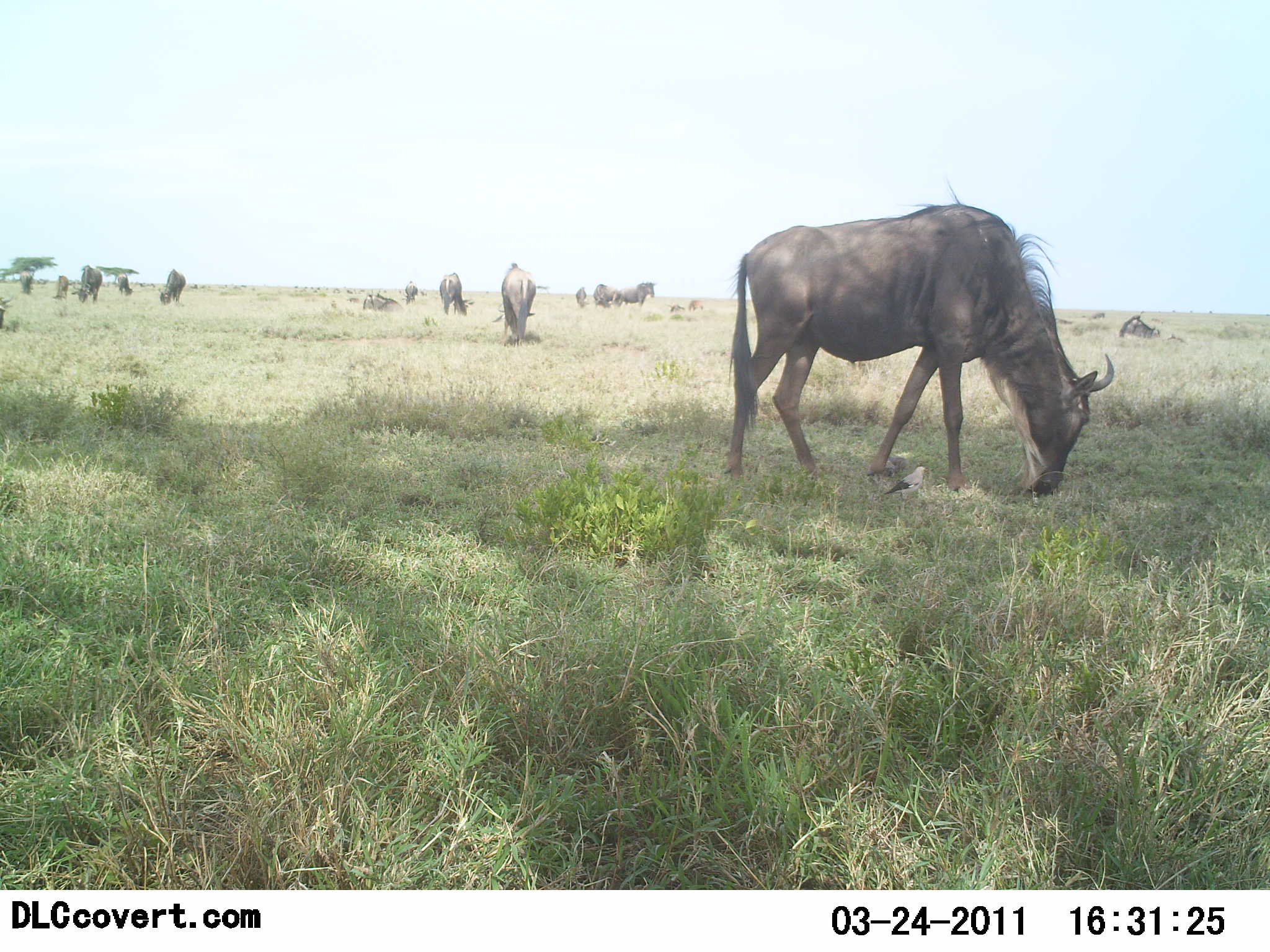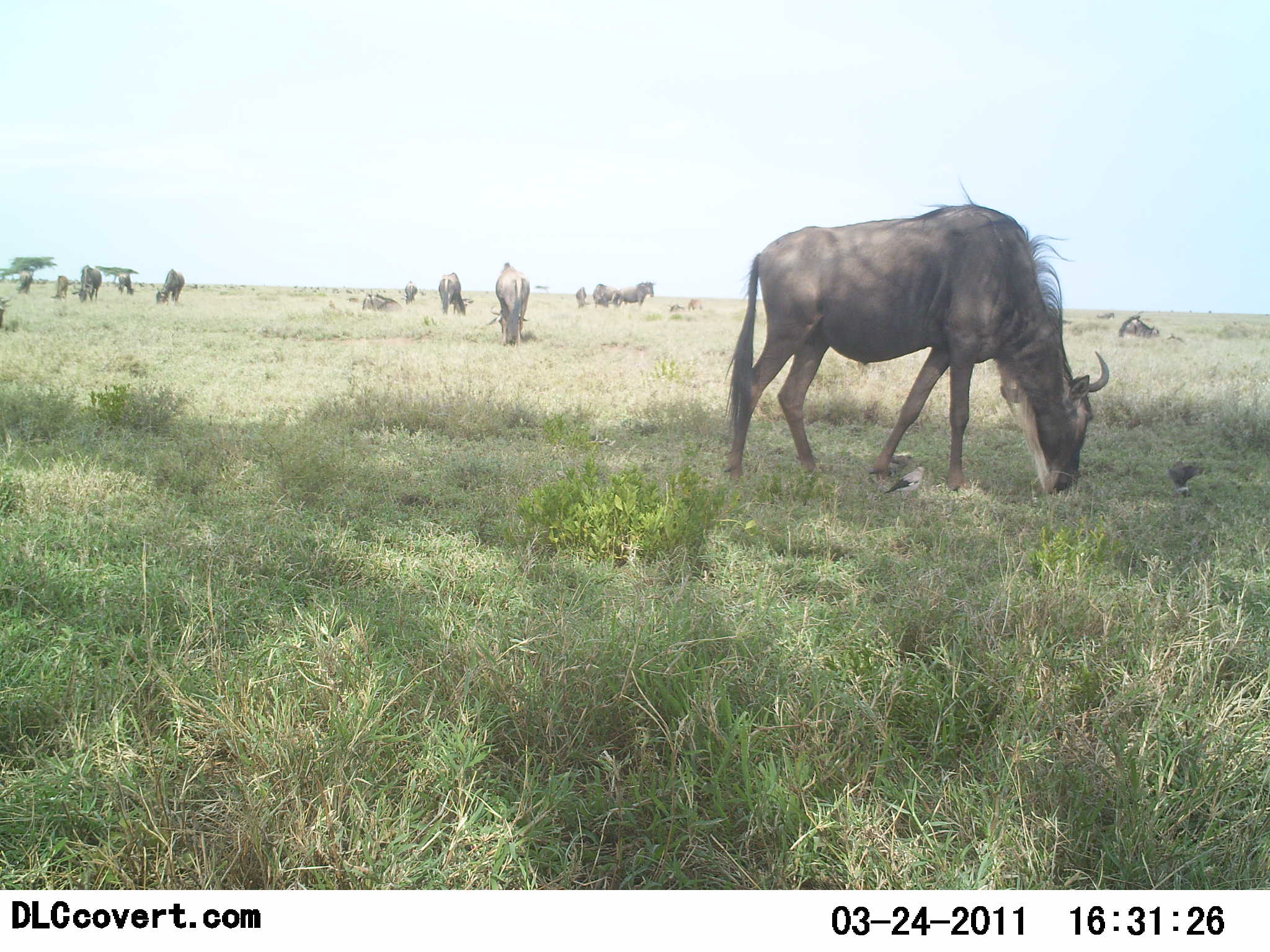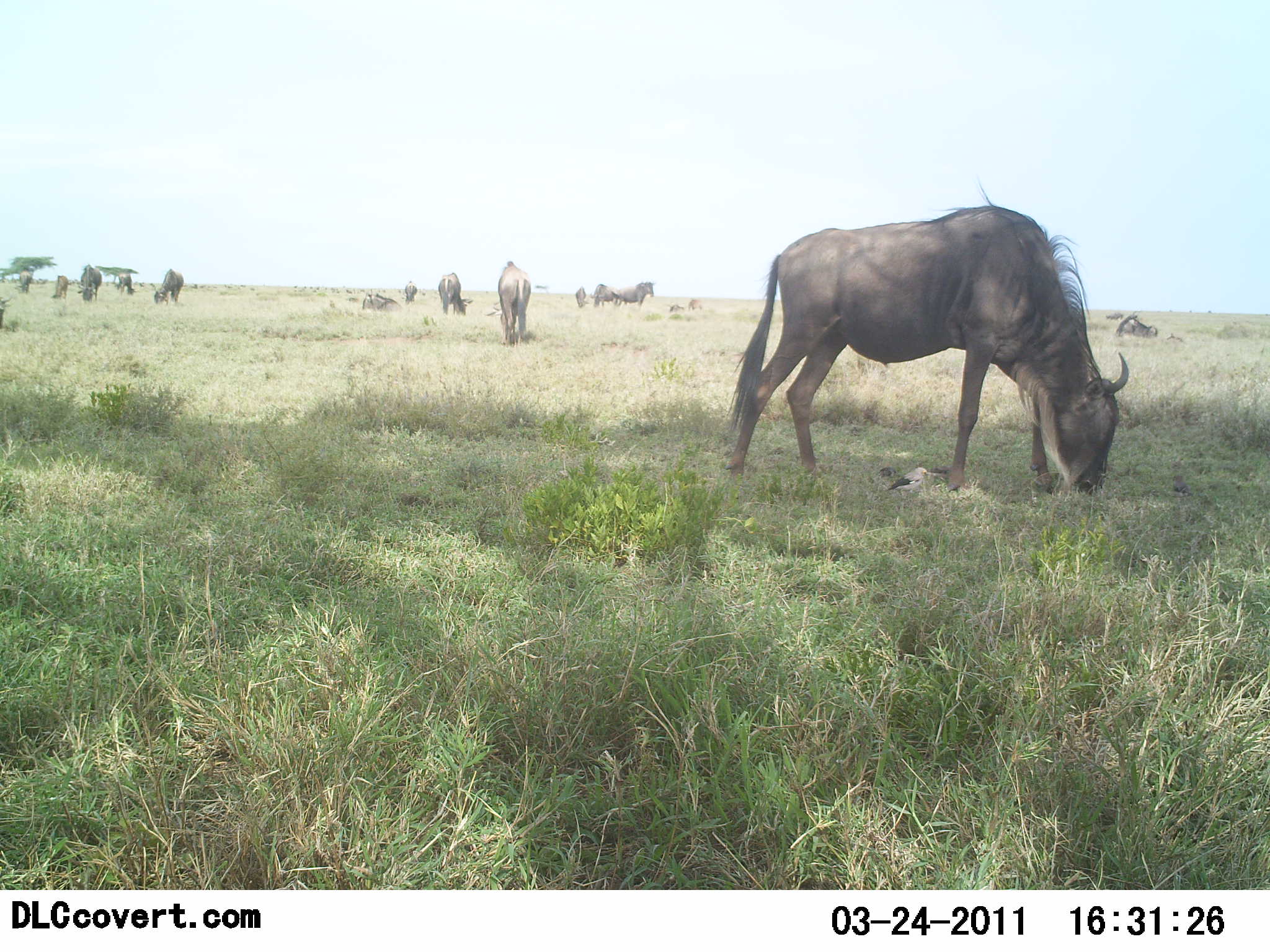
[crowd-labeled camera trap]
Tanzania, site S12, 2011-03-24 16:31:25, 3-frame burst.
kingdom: Animalia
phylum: Chordata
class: Mammalia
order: Artiodactyla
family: Bovidae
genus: Connochaetes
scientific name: Connochaetes taurinus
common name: blue wildebeest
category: wildebeest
Wildebeest (blue wildebeest) (Connochaetes taurinus), count 11-50. Behavior (volunteer vote fractions): standing 73%, resting 36%, moving 27%, interacting 0%. Young present (vote fraction): 0%. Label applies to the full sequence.